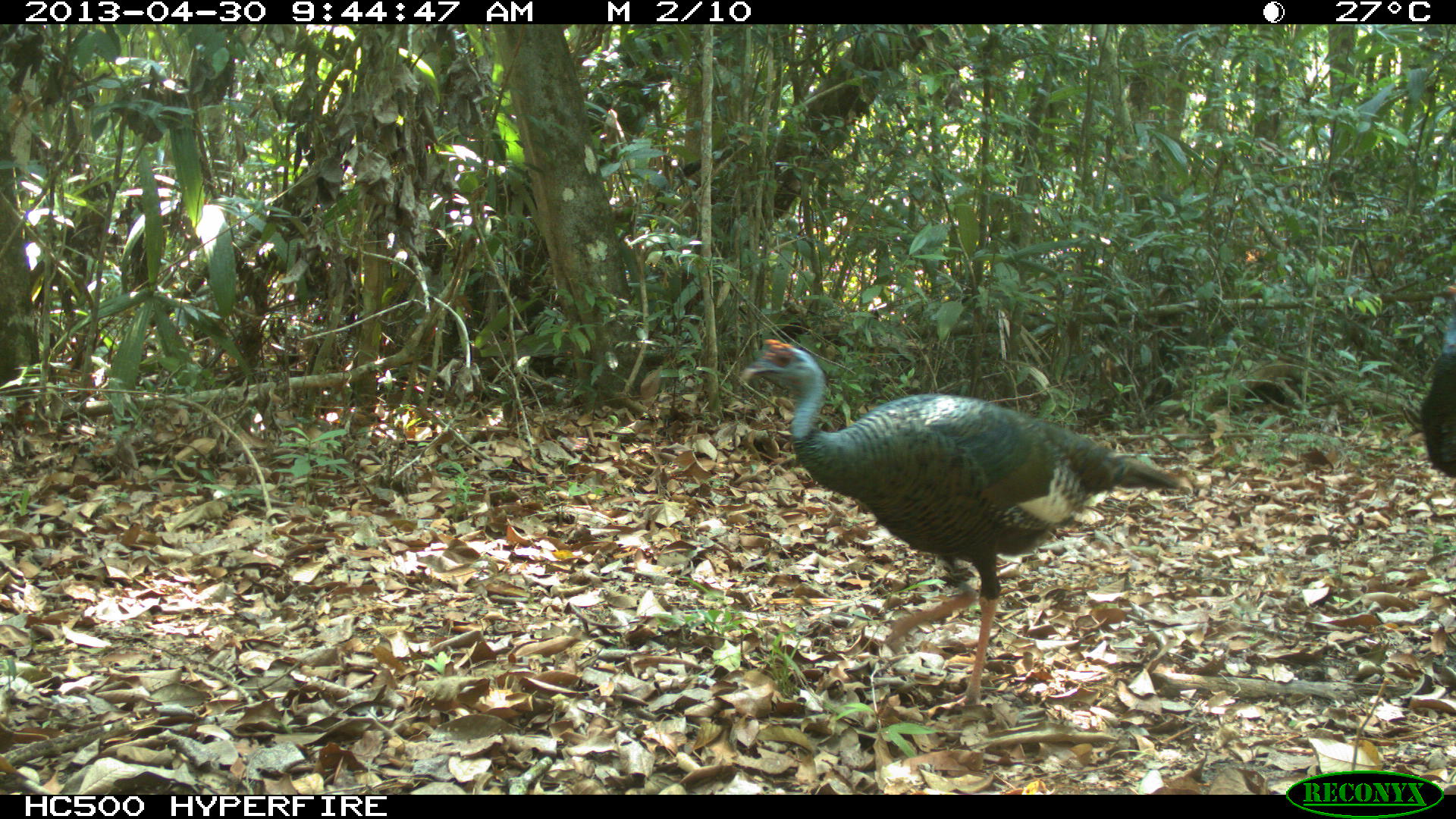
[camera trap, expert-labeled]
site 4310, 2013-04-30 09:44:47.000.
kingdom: Animalia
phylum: Chordata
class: Aves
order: Galliformes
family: Phasianidae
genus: Meleagris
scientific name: Meleagris ocellata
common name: ocellated turkey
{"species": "Meleagris ocellata (ocellated turkey)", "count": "2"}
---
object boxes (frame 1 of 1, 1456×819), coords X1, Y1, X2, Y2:
meleagris ocellata: 736, 337, 1182, 714; 1417, 283, 1455, 480